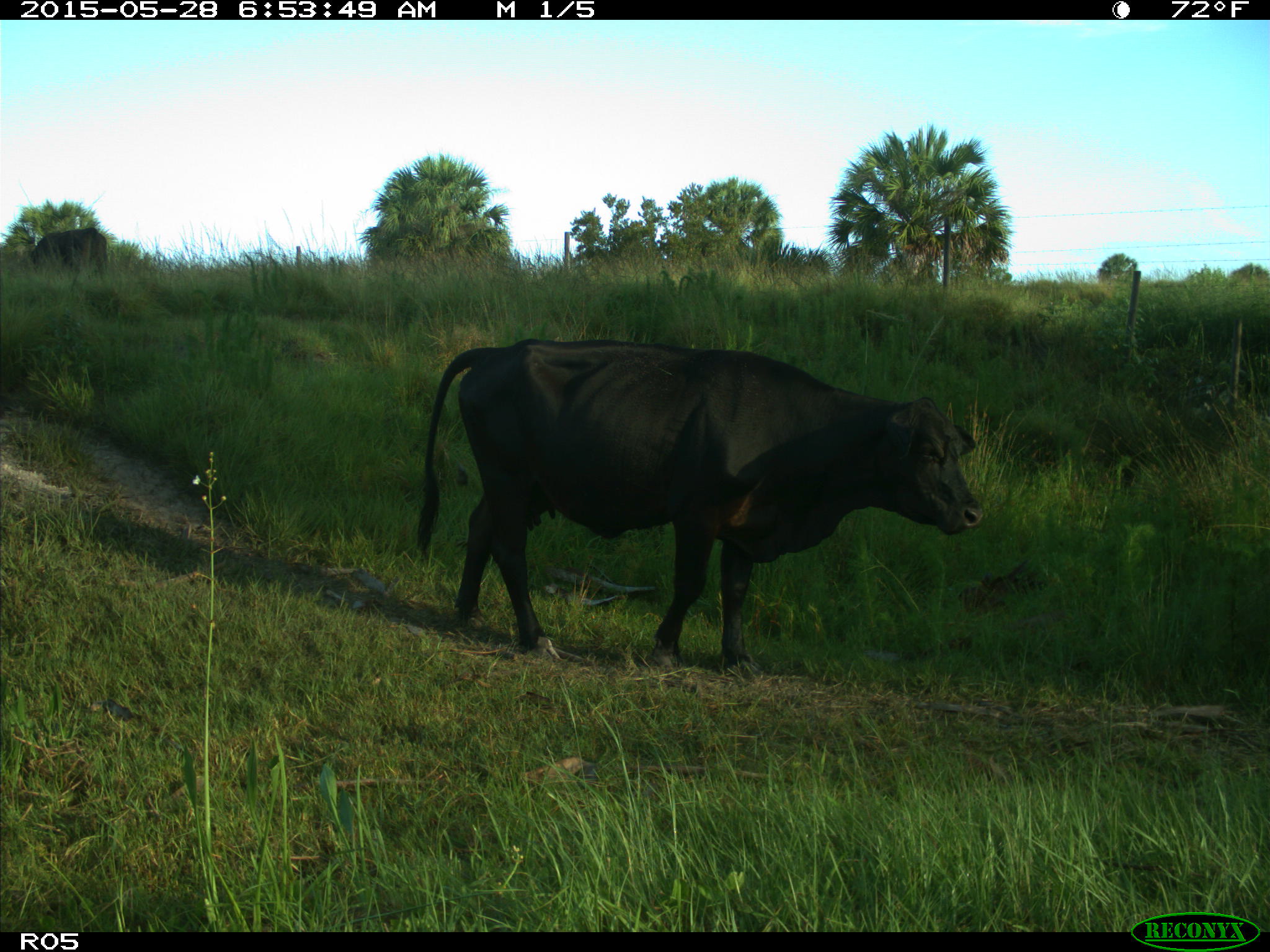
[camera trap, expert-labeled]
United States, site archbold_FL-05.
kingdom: Animalia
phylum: Chordata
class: Mammalia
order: Artiodactyla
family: Bovidae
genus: Bos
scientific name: Bos taurus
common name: domestic cow